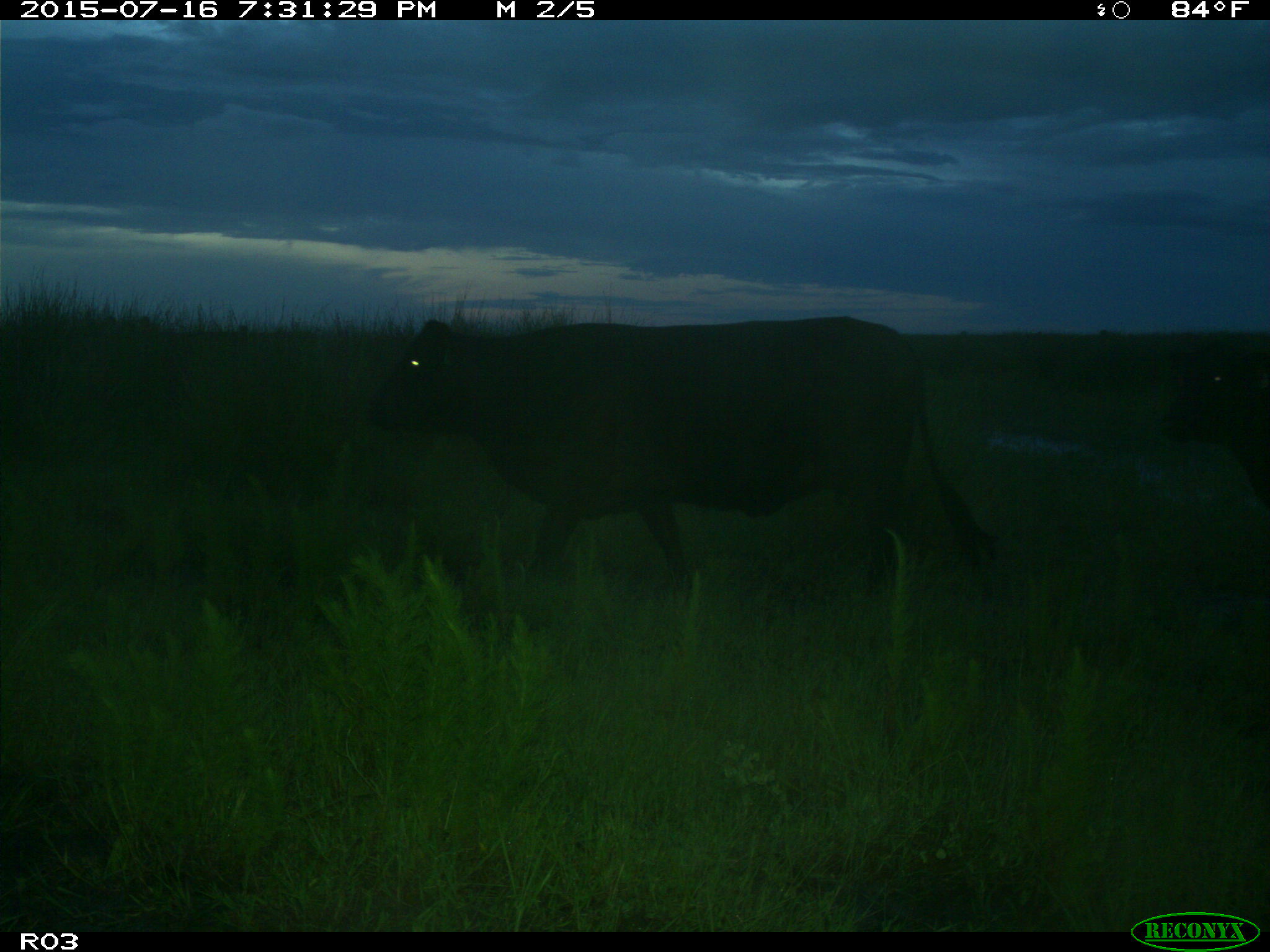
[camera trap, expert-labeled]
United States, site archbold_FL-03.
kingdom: Animalia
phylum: Chordata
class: Mammalia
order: Artiodactyla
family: Bovidae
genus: Bos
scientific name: Bos taurus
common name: domestic cow